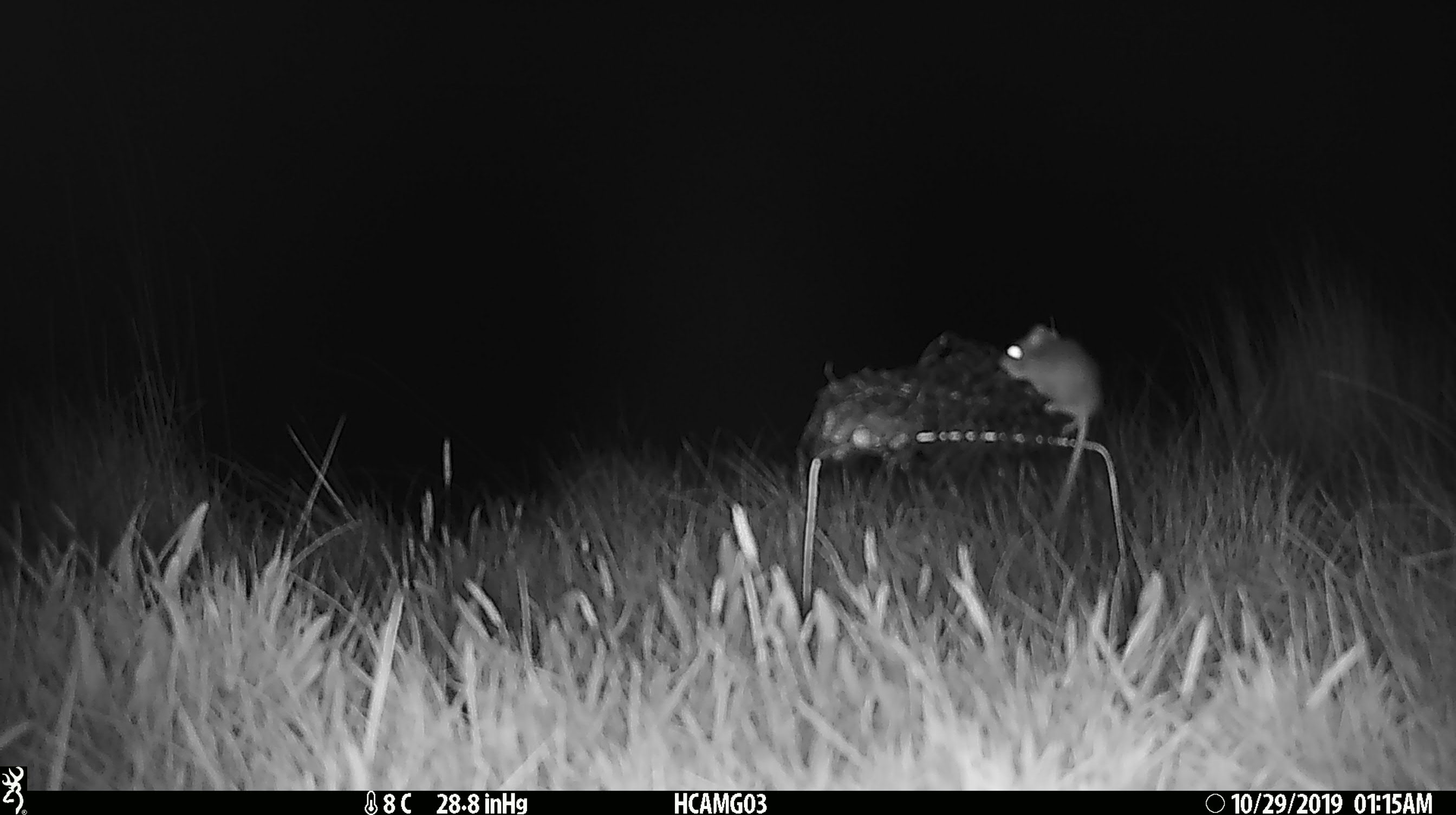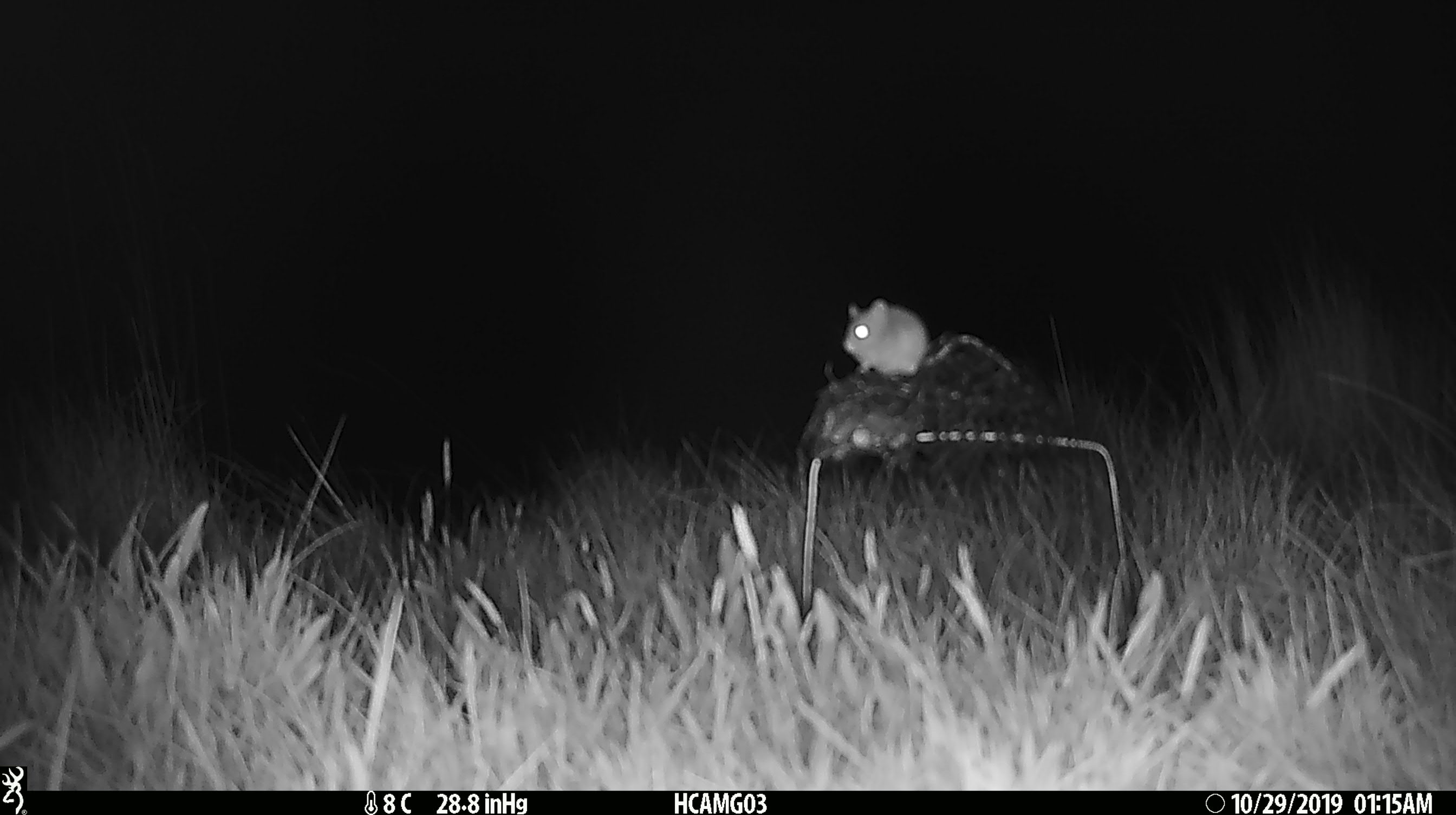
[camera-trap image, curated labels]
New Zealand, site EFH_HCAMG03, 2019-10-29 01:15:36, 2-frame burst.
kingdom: Animalia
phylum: Chordata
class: Mammalia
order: Rodentia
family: Muridae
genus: Mus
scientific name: Mus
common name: mouse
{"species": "mouse (Mus)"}